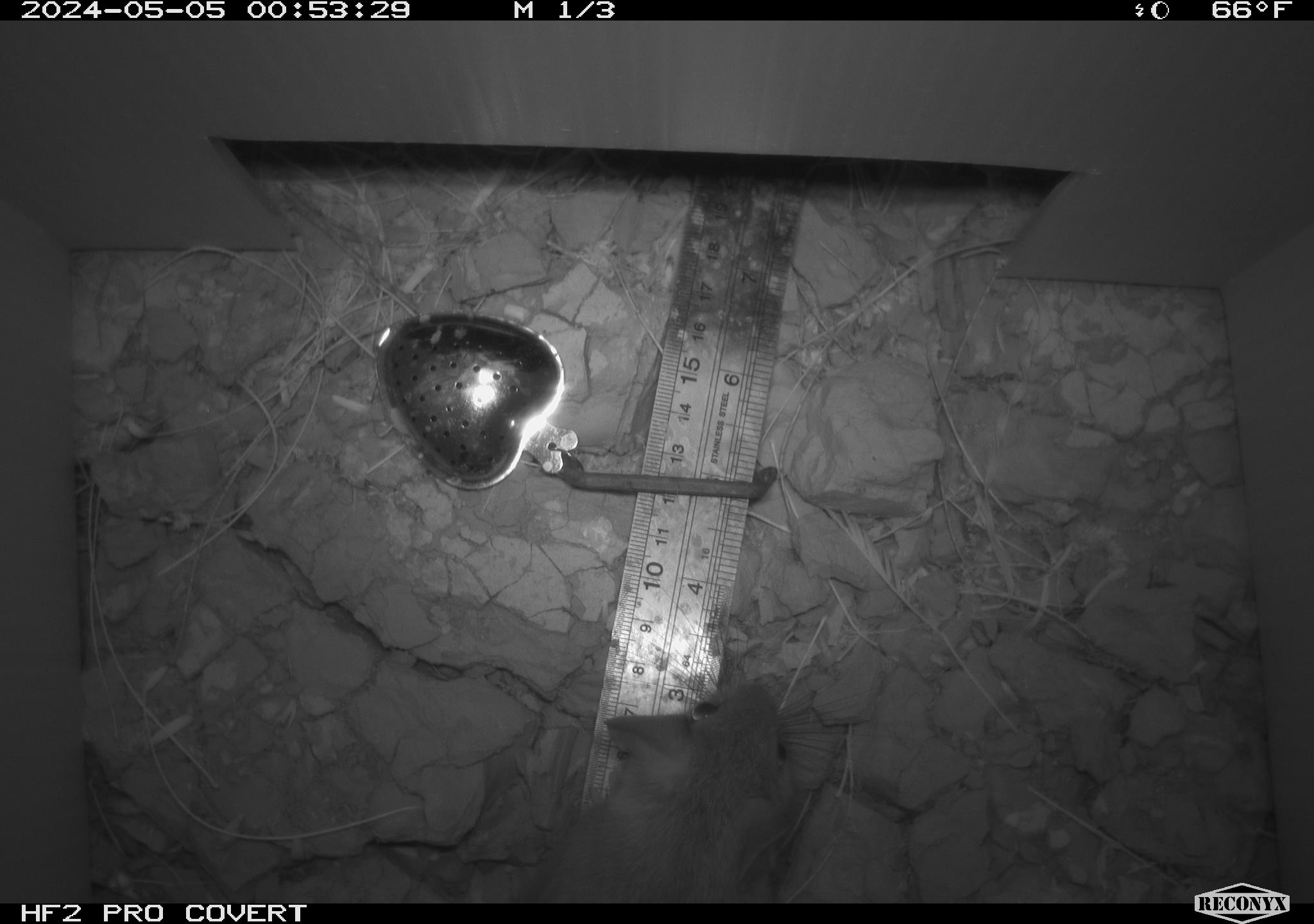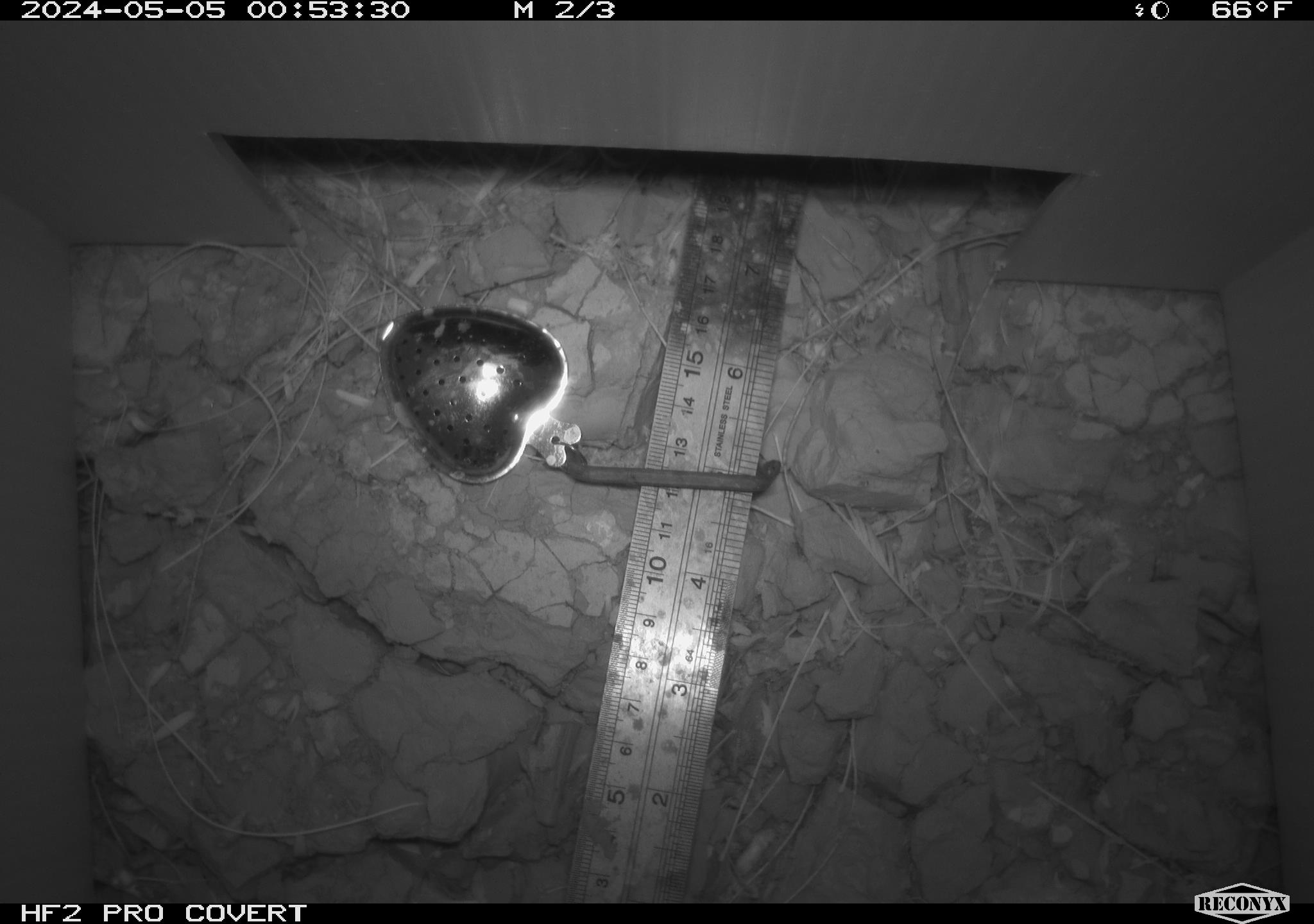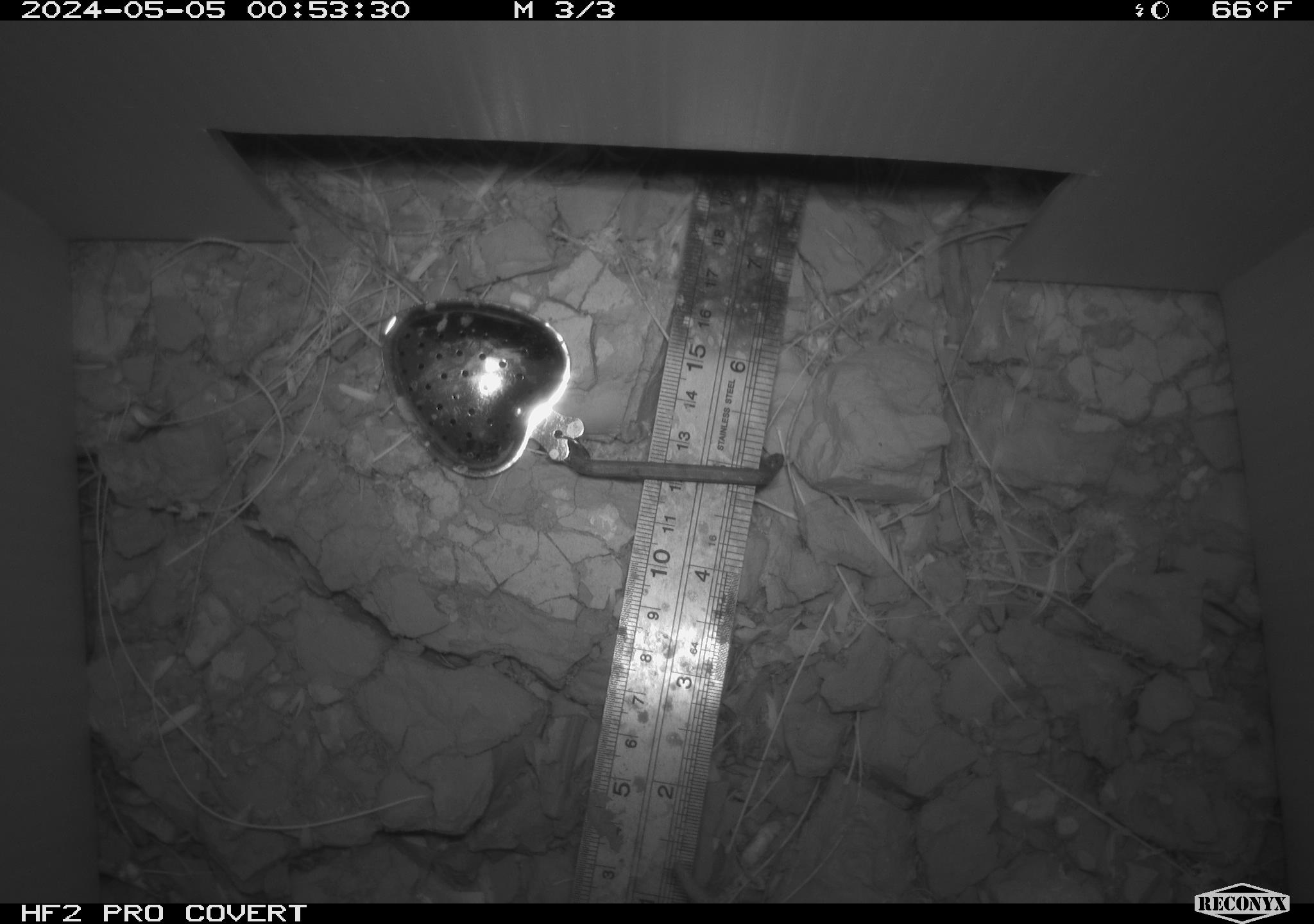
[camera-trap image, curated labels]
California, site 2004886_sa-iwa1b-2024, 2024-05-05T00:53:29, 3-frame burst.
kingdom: Animalia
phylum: Chordata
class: Mammalia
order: Rodentia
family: Cricetidae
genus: Neotoma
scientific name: Neotoma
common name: pack rat or woodrat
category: neotoma species